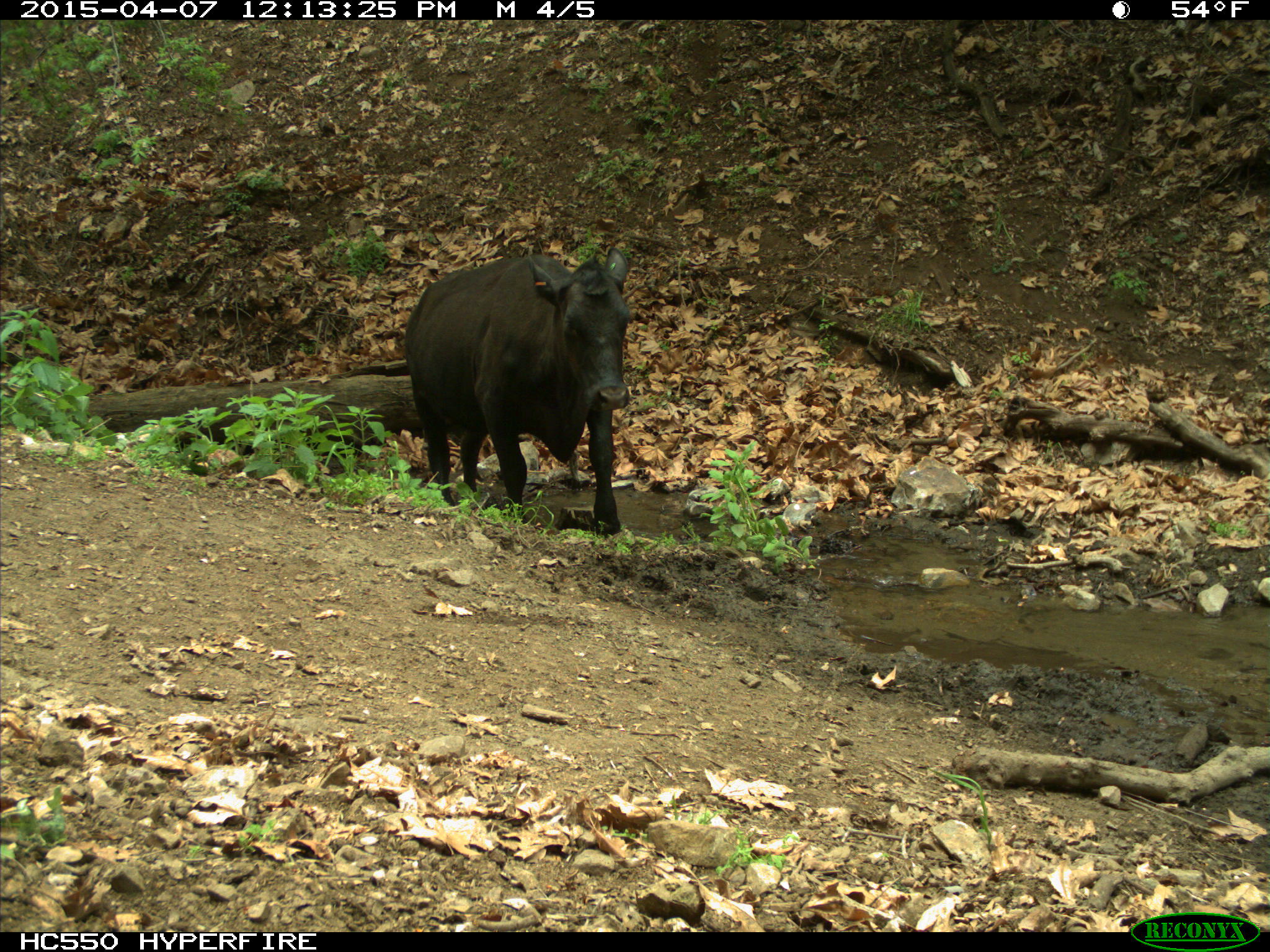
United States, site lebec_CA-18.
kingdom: Animalia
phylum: Chordata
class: Mammalia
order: Artiodactyla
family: Bovidae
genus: Bos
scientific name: Bos taurus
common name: domestic cow